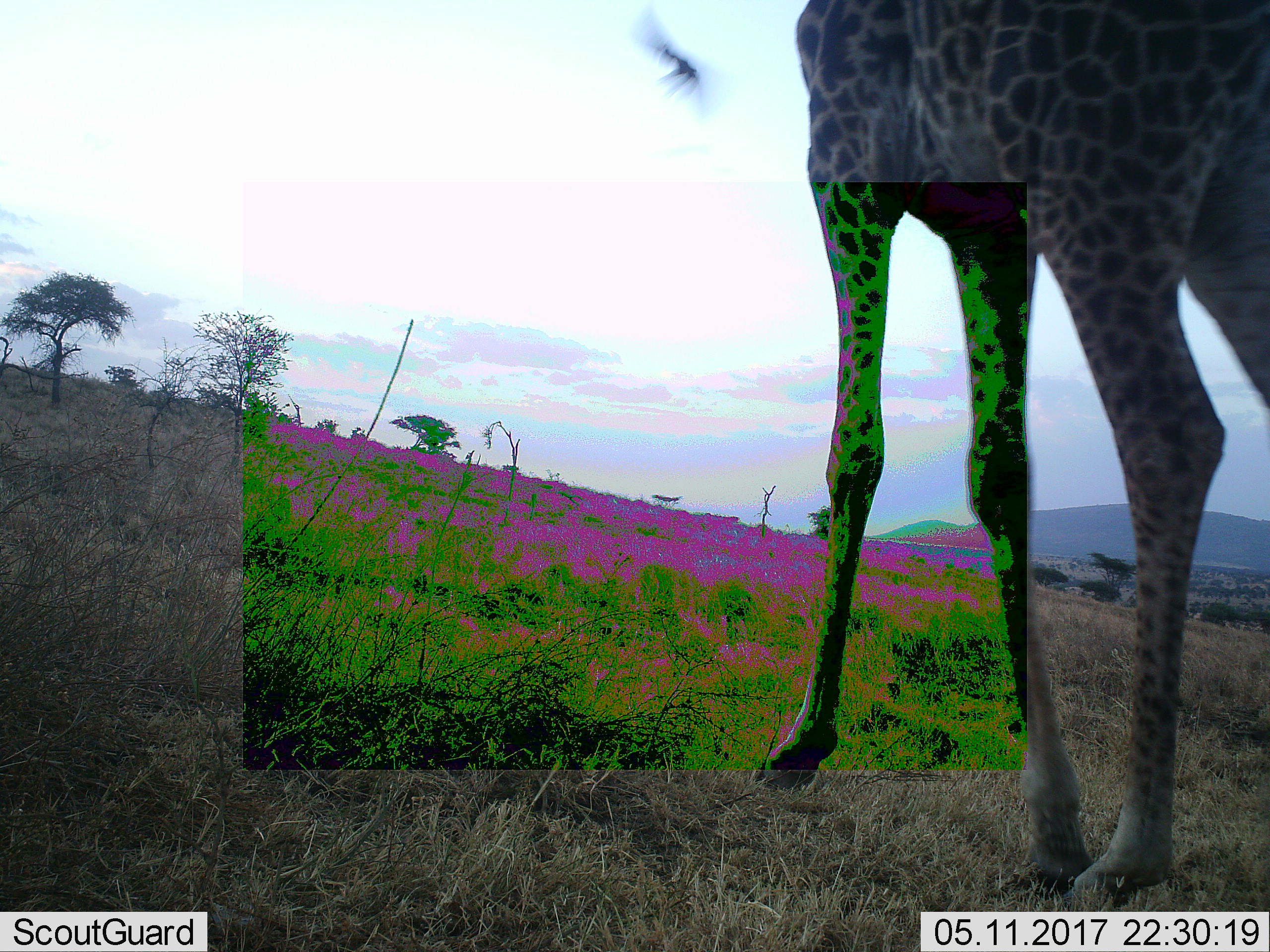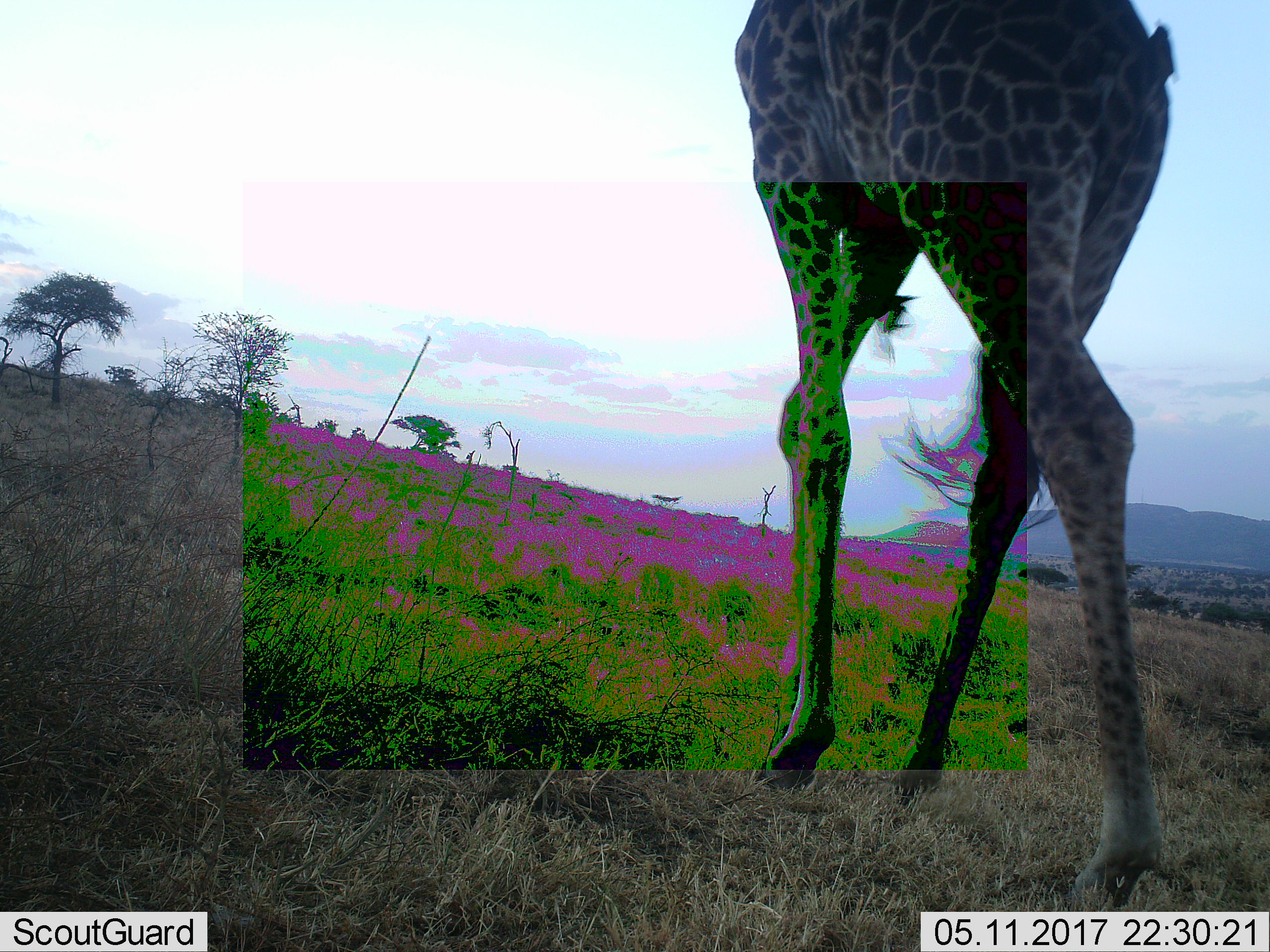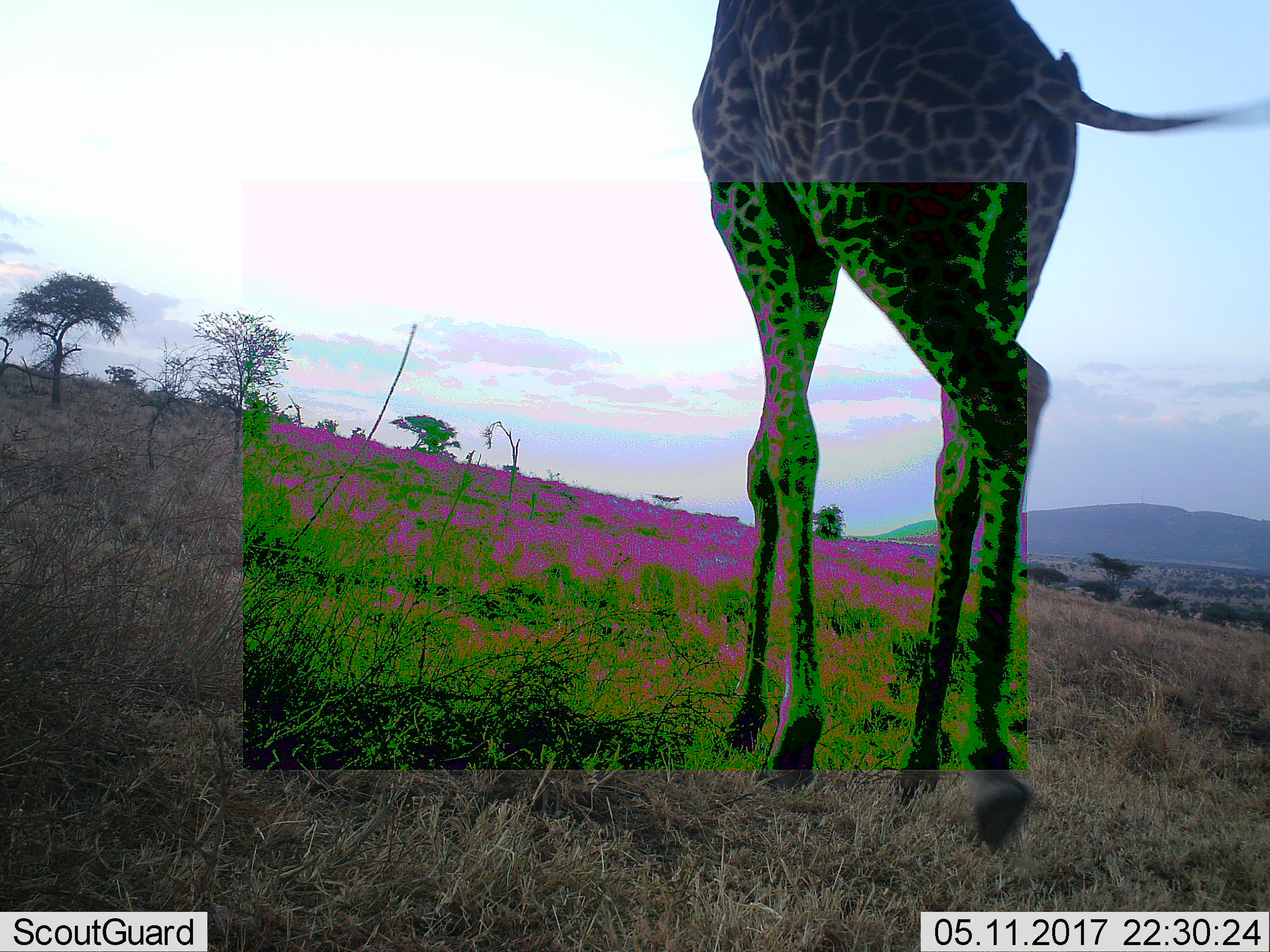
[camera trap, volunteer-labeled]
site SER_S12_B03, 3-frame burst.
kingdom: Animalia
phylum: Chordata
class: Mammalia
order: Artiodactyla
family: Giraffidae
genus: Giraffa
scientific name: Giraffa camelopardalis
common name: giraffe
Giraffe (Giraffa camelopardalis), count 1. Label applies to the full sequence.